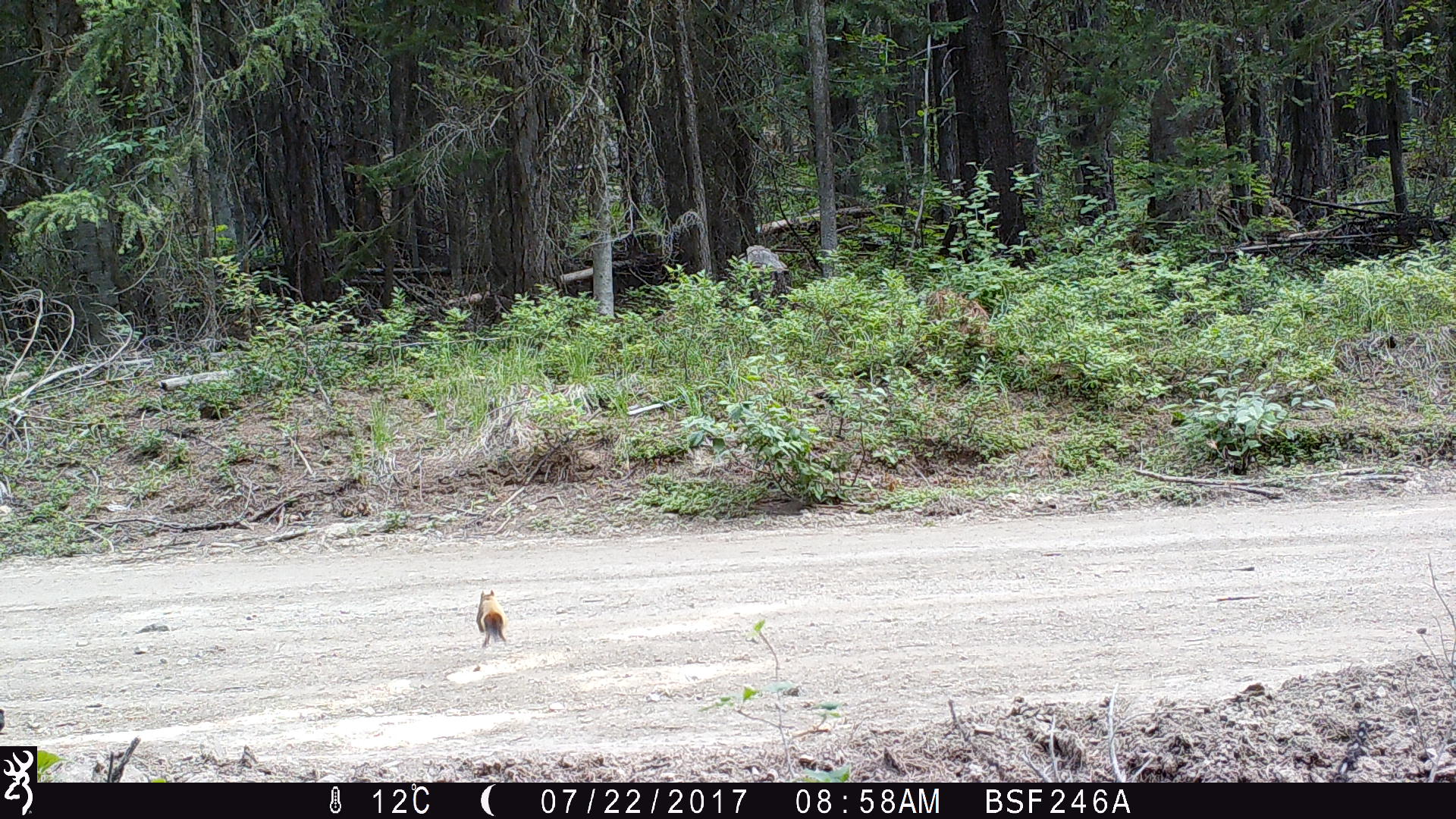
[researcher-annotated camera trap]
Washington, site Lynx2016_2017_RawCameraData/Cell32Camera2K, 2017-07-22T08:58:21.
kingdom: Animalia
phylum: Chordata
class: Mammalia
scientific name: Mammalia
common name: small mammal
Small mammal (Mammalia). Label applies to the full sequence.